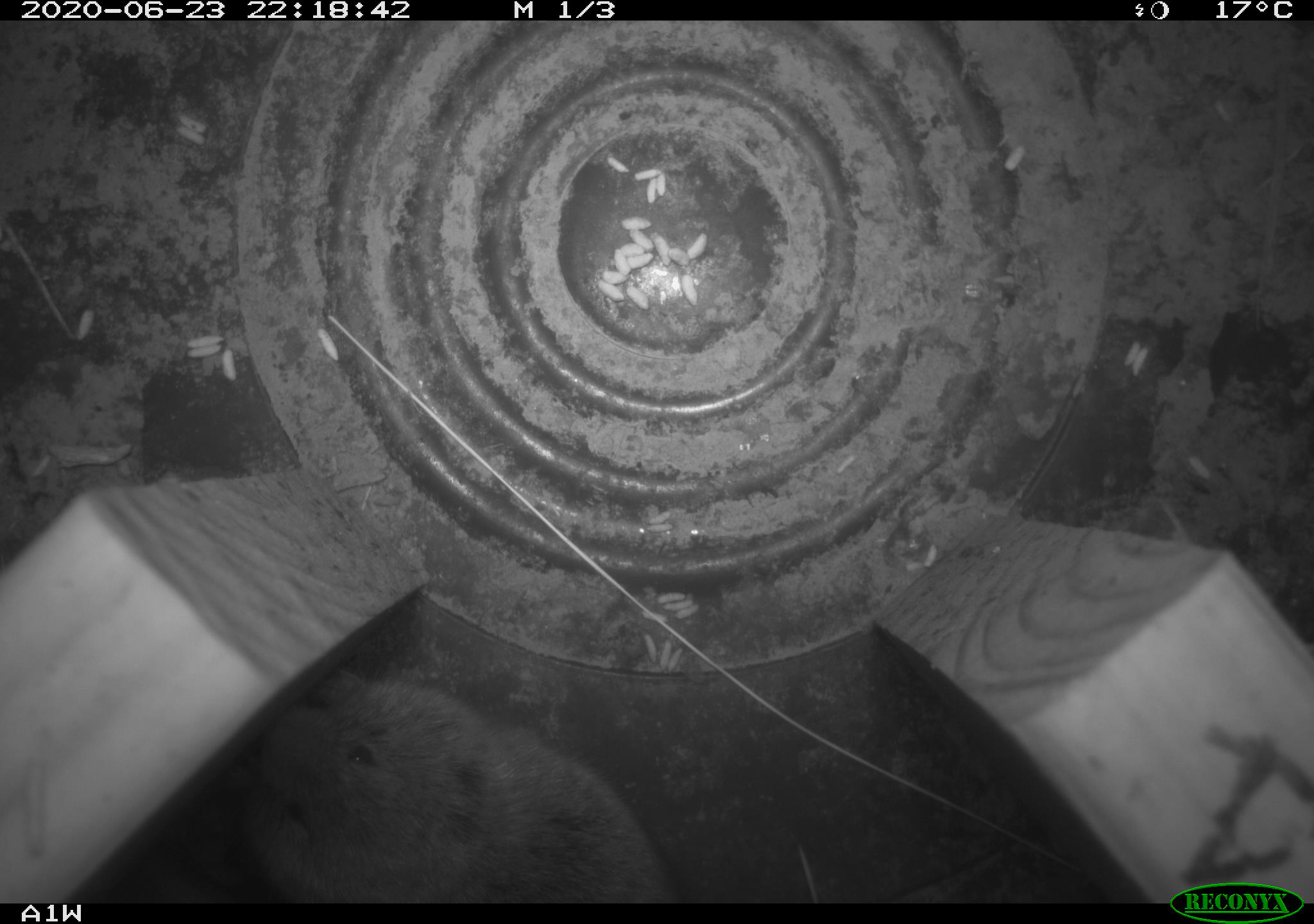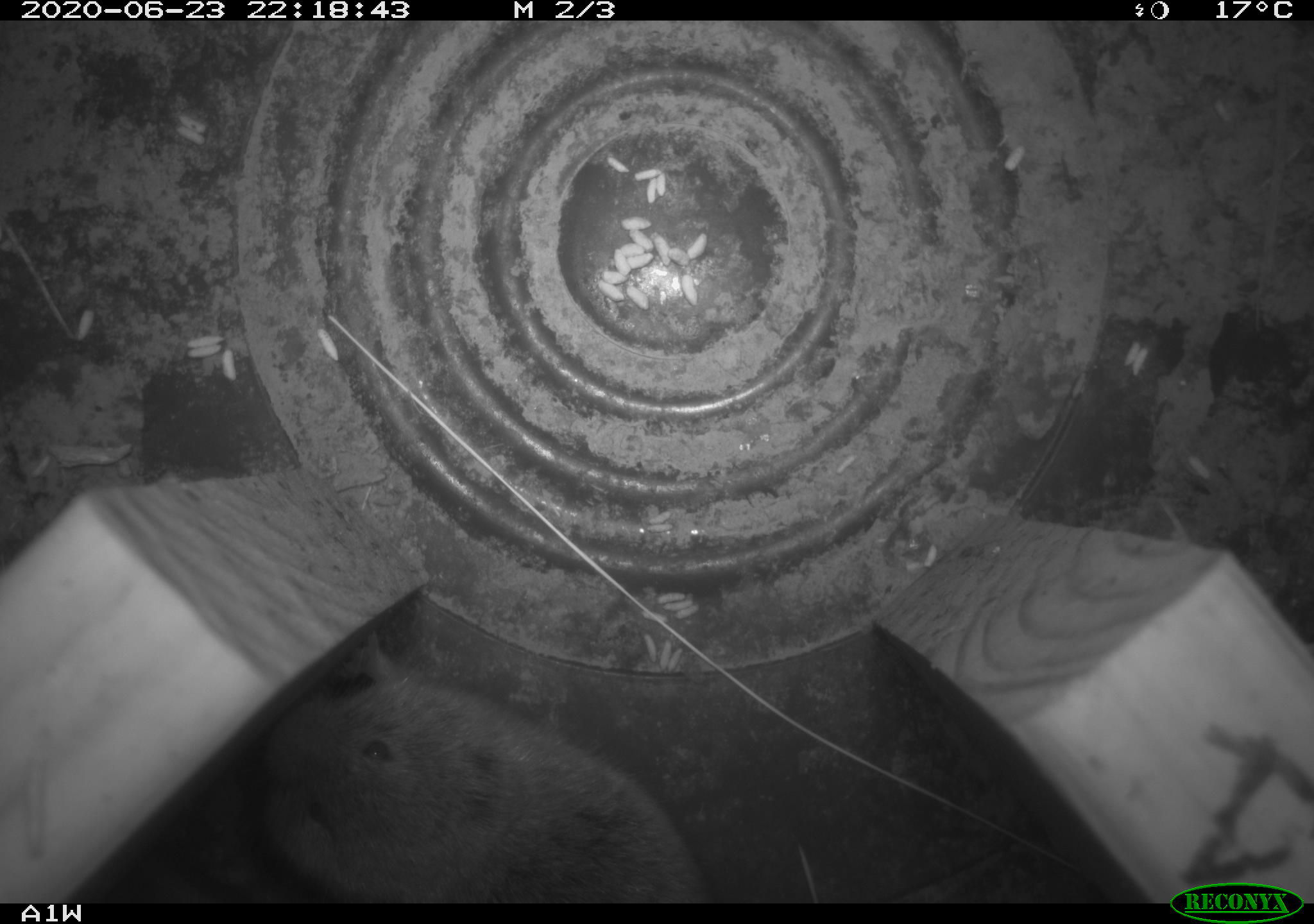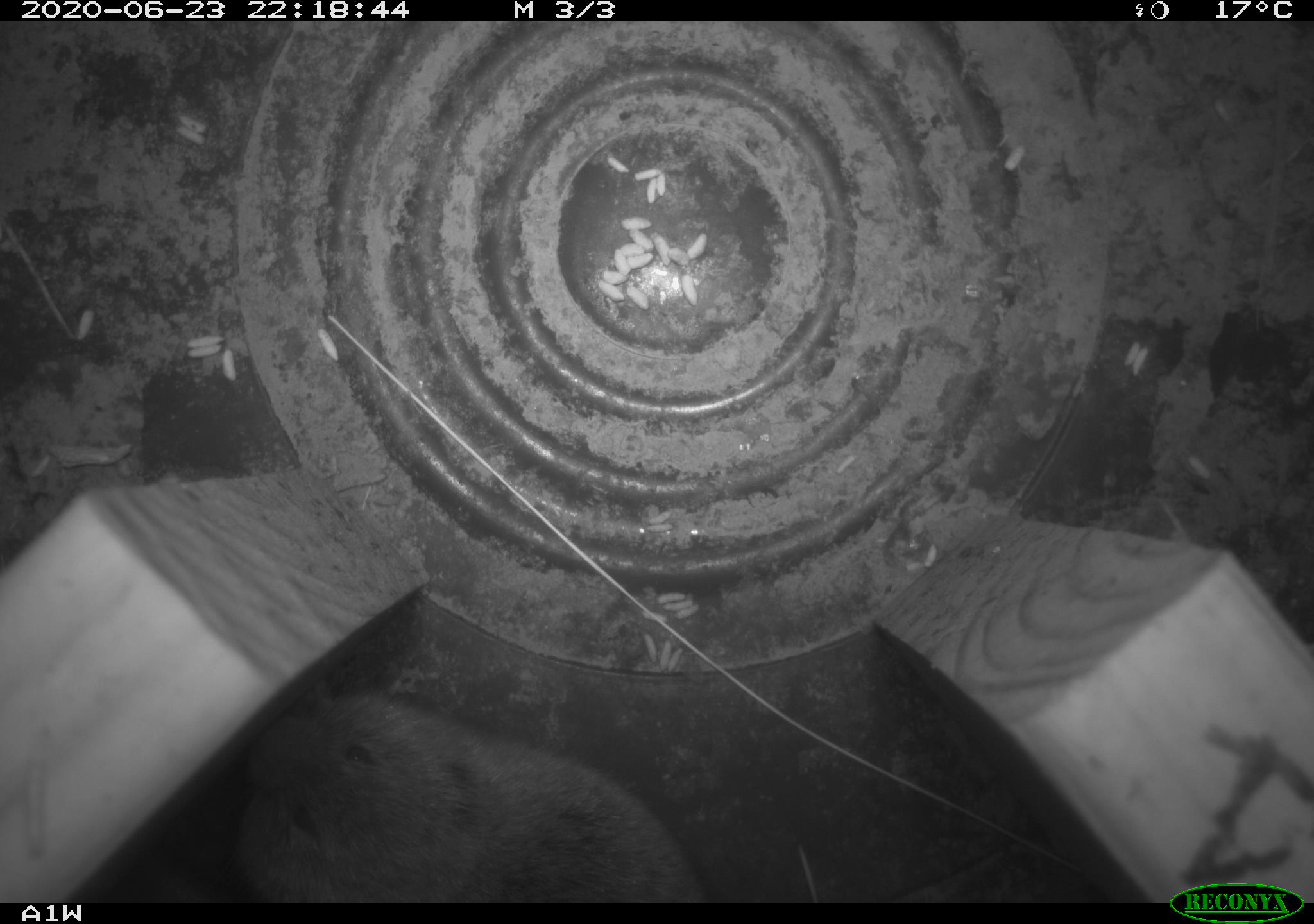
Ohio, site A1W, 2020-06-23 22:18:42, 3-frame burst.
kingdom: Animalia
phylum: Chordata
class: Mammalia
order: Rodentia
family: Cricetidae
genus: Microtus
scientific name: Microtus pennsylvanicus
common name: meadow vole